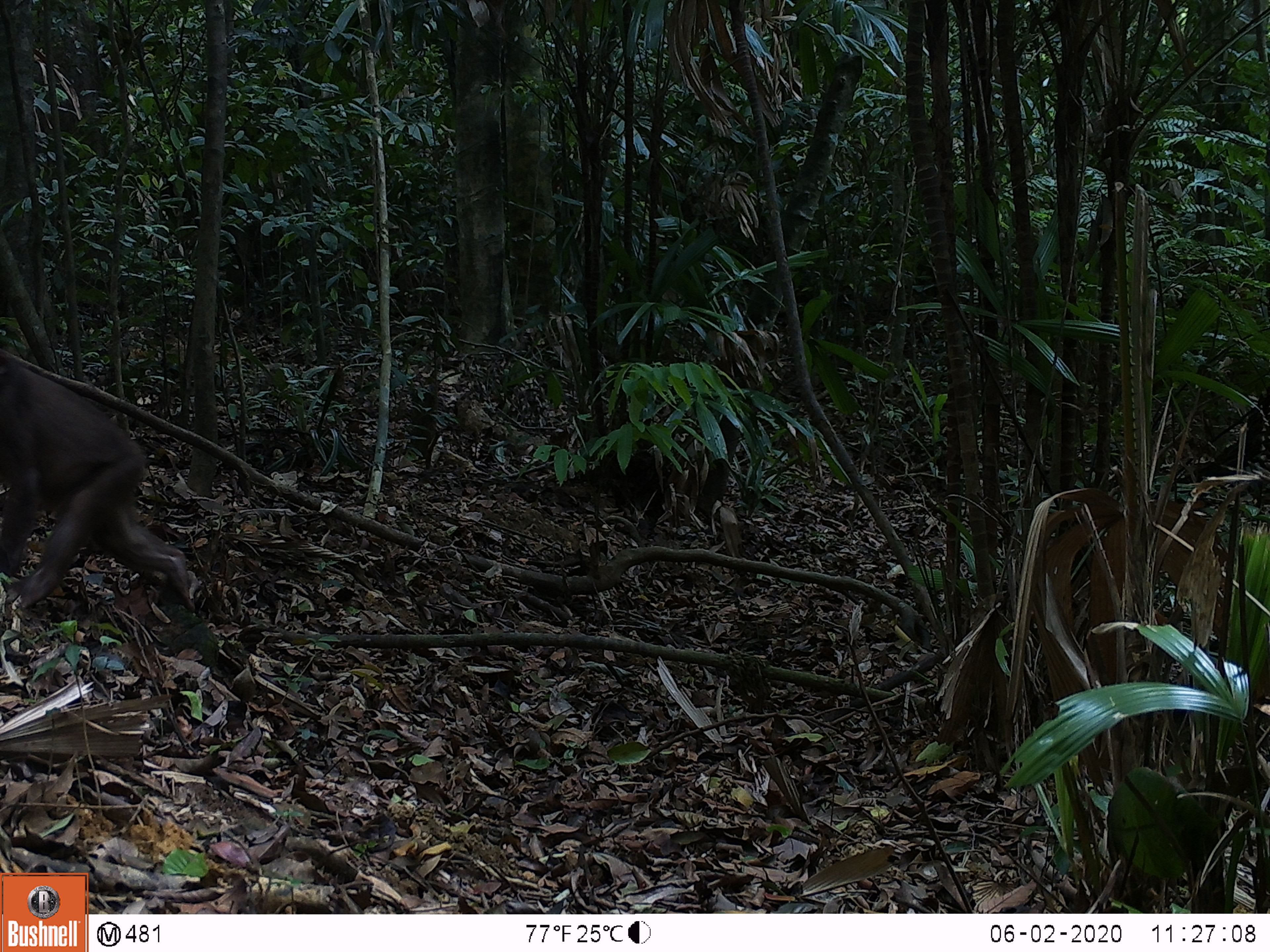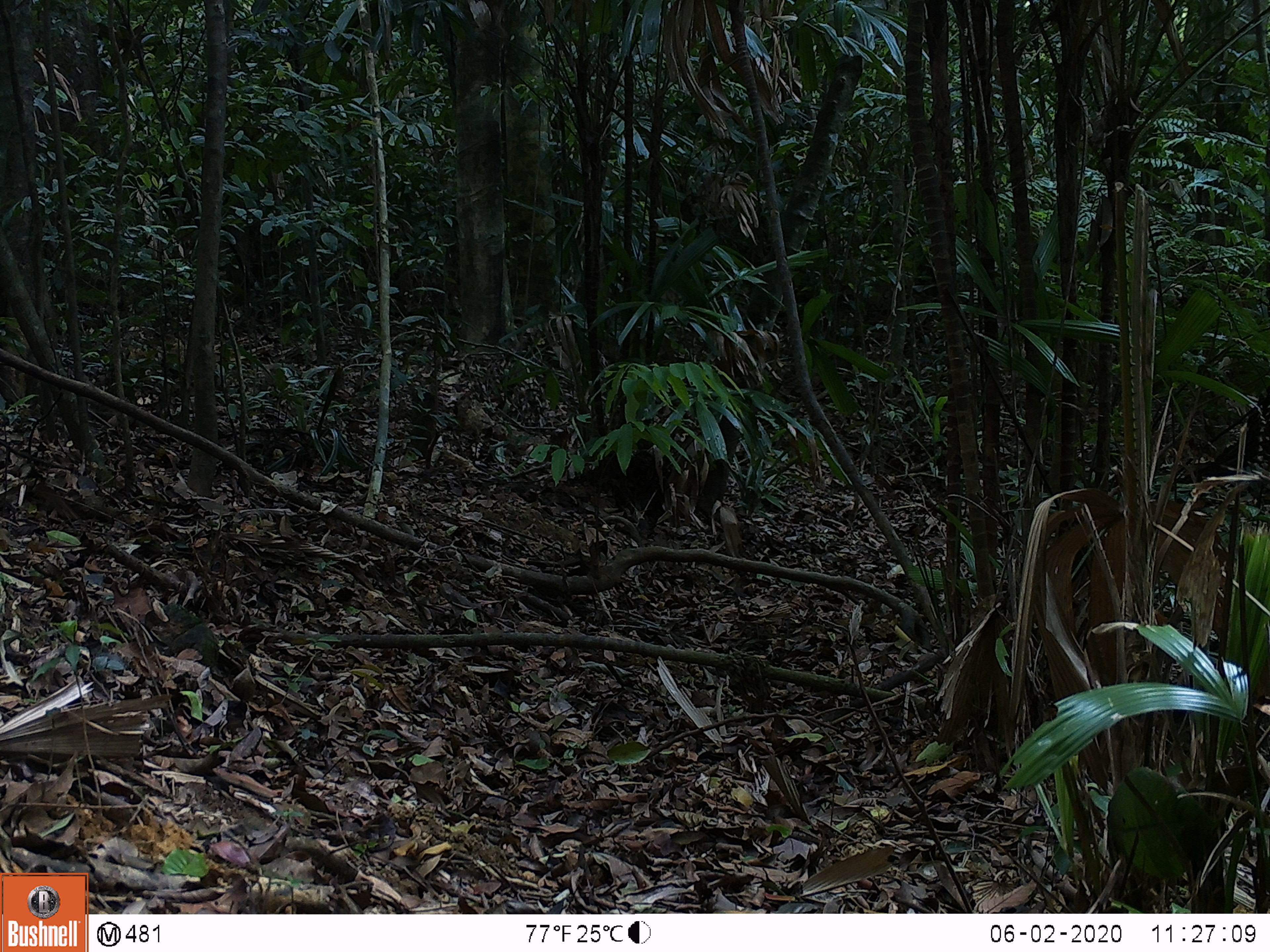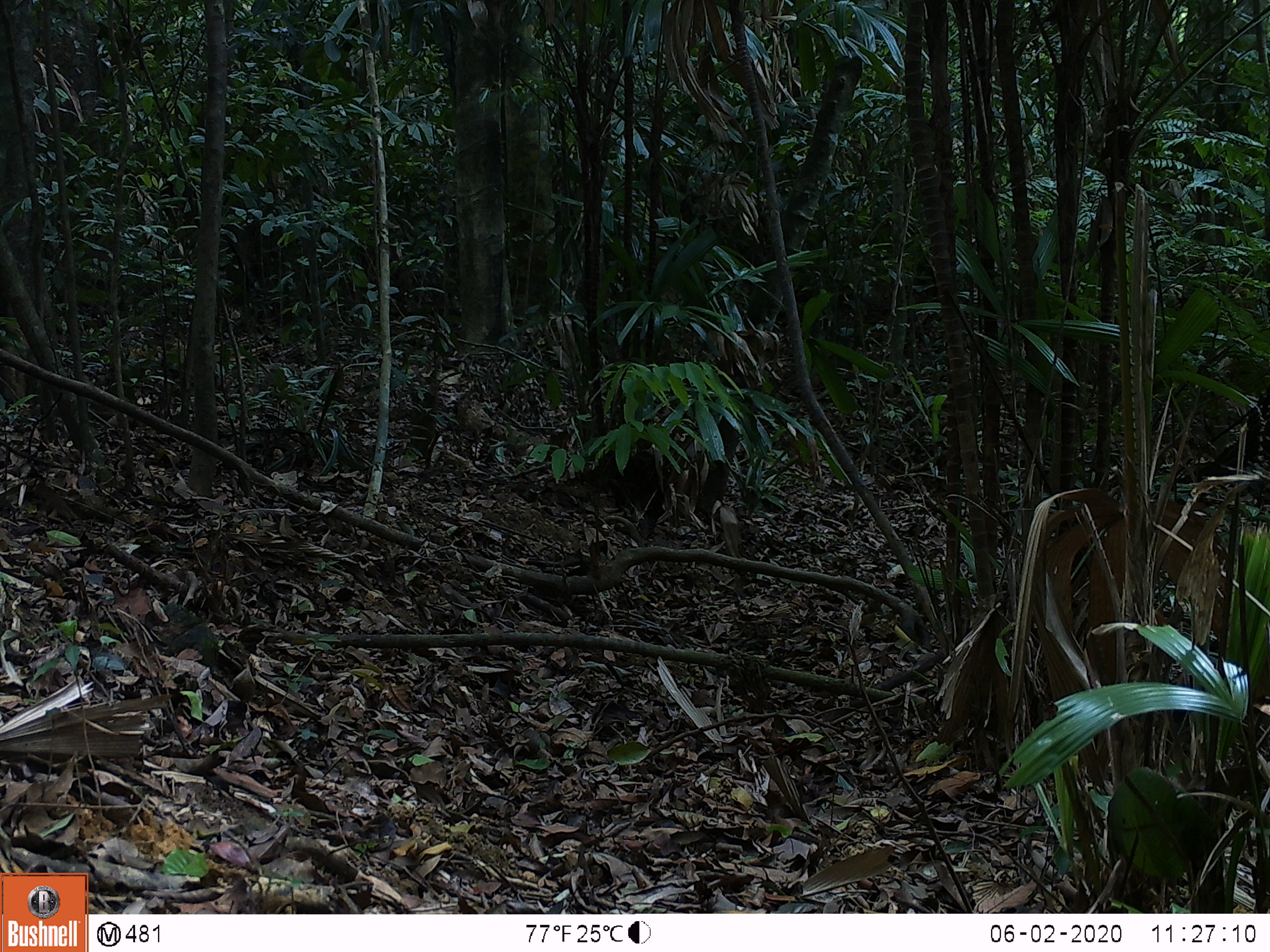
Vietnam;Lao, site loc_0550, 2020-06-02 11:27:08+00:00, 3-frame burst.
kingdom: Animalia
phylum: Chordata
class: Mammalia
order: Primates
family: Cercopithecidae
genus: Macaca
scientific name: Macaca arctoides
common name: stump-tailed macaque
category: stump tailed macaque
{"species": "stump tailed macaque (stump-tailed macaque) (Macaca arctoides)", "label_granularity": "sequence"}